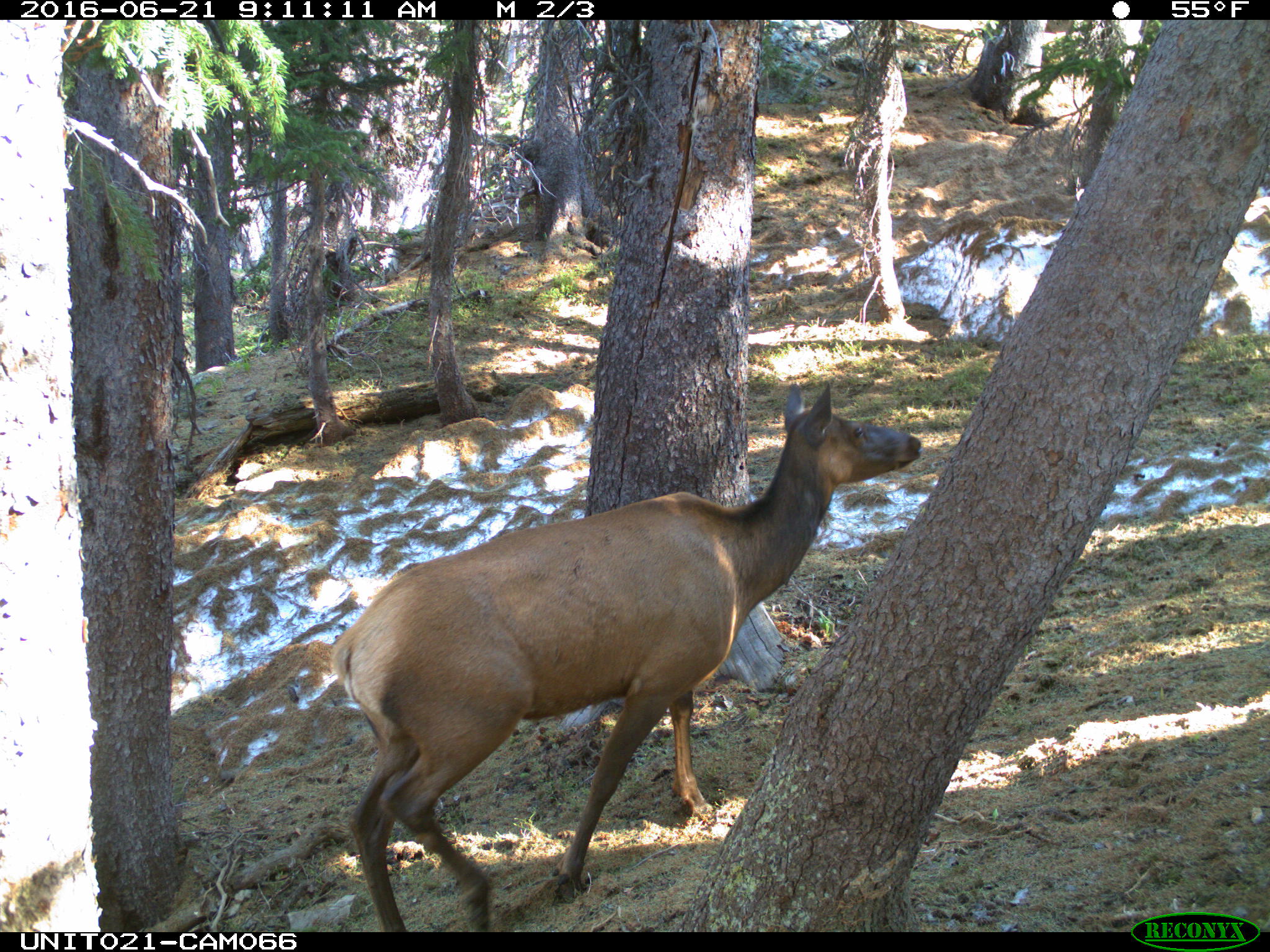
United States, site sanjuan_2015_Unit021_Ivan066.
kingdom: Animalia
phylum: Chordata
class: Mammalia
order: Artiodactyla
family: Cervidae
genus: Cervus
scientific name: Cervus elaphus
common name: red deer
Cervus elaphus (red deer).